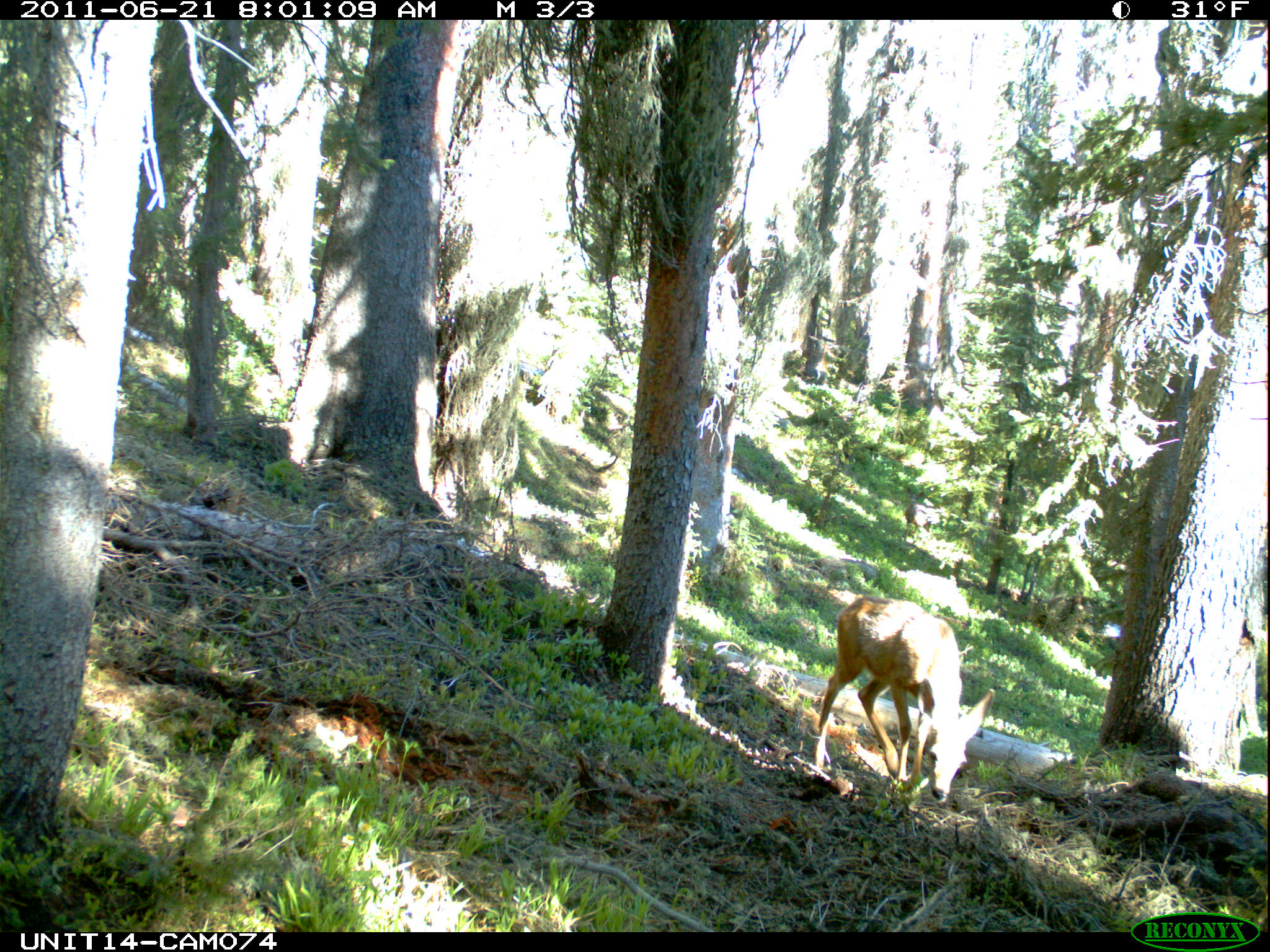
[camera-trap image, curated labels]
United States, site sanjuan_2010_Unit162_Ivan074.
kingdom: Animalia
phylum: Chordata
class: Mammalia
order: Artiodactyla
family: Cervidae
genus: Odocoileus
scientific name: Odocoileus hemionus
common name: mule deer